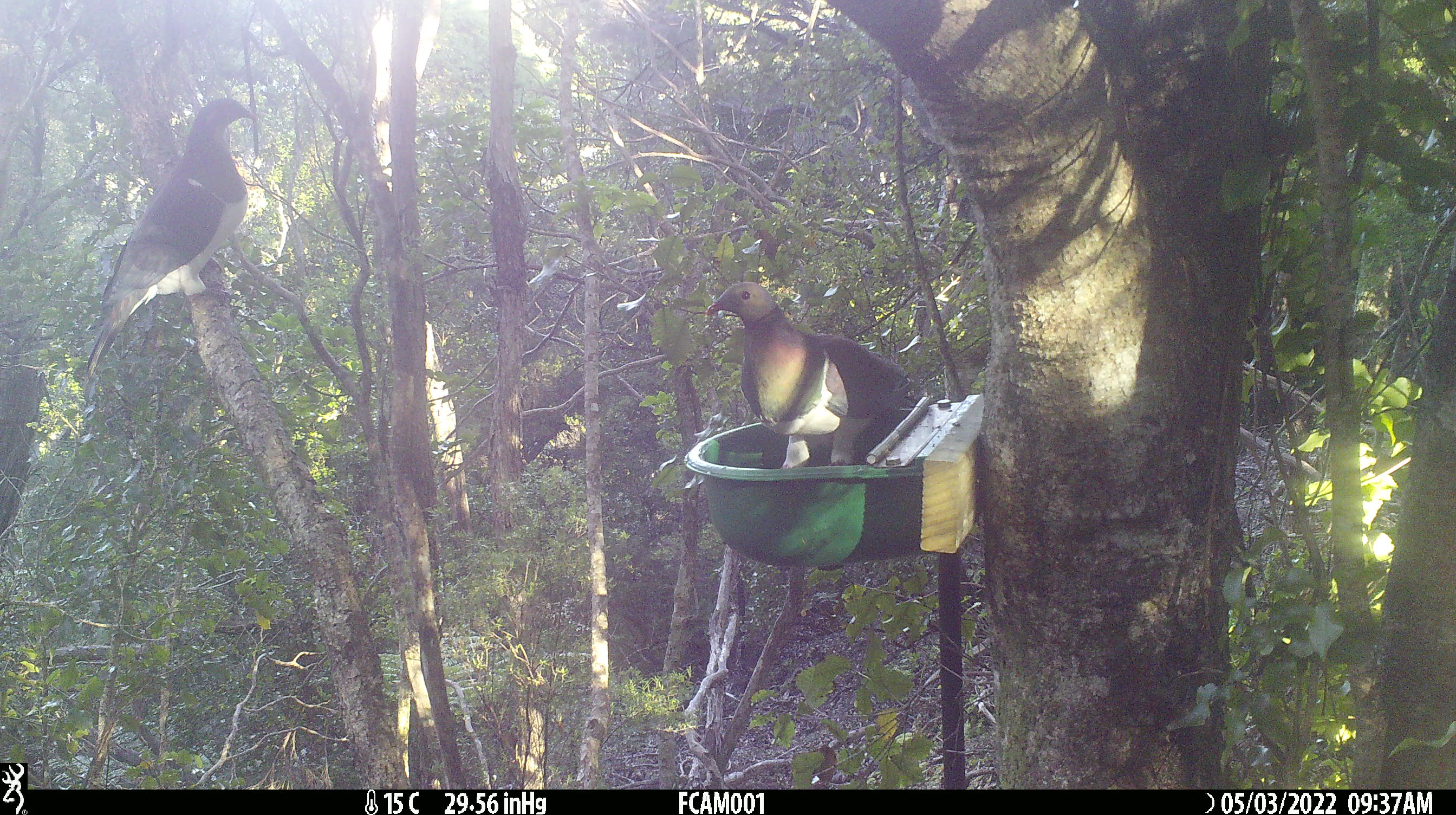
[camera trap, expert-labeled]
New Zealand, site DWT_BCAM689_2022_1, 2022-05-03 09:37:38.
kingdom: Animalia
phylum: Chordata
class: Aves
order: Columbiformes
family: Columbidae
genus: Hemiphaga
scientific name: Hemiphaga novaeseelandiae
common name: new zealand pigeon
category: kereru